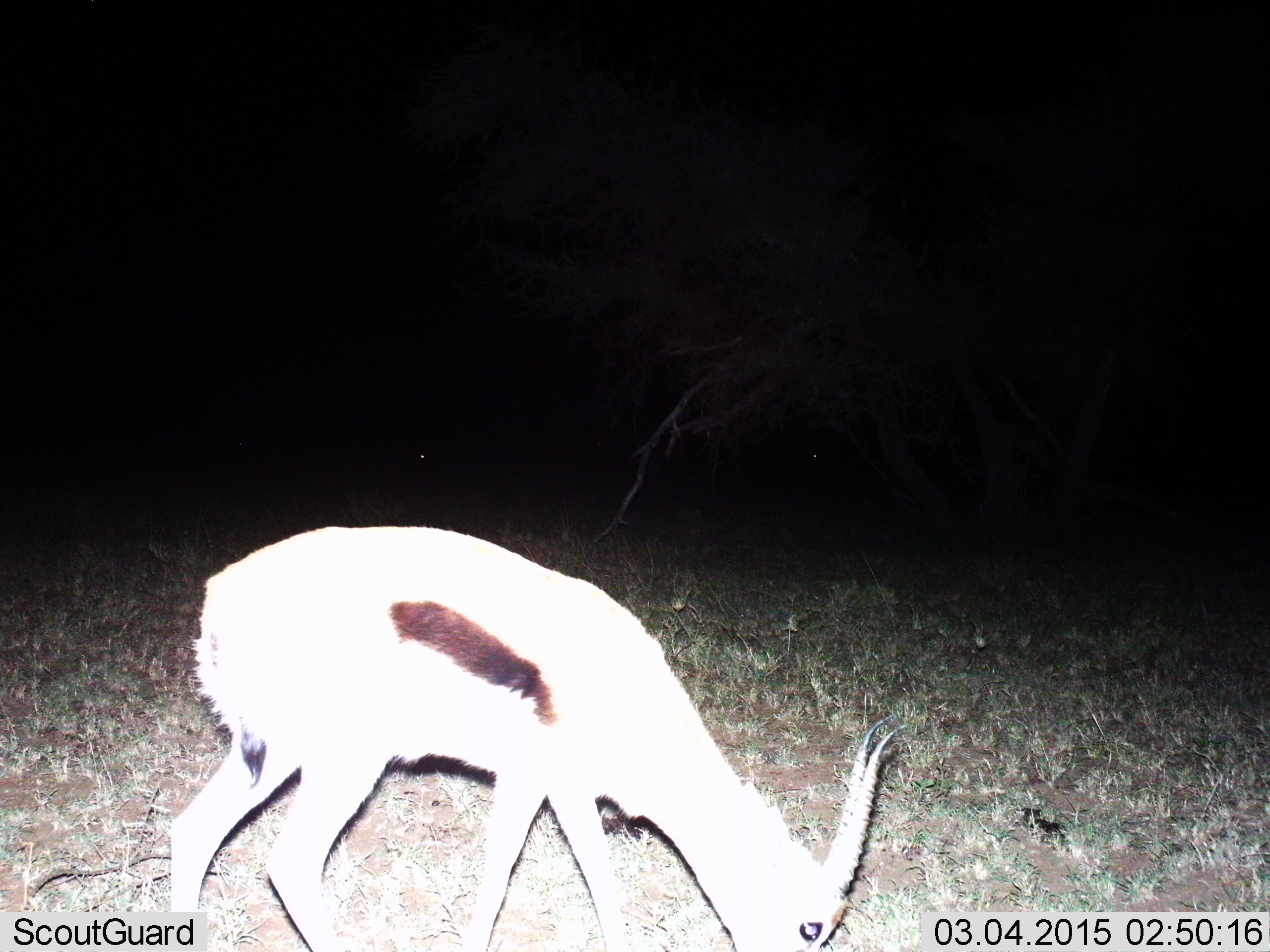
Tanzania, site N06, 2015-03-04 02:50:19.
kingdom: Animalia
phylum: Chordata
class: Mammalia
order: Artiodactyla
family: Bovidae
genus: Eudorcas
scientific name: Eudorcas thomsonii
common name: thomson's gazelle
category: gazellethomsons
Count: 1.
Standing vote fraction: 0%.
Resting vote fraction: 0%.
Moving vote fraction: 0%.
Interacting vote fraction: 0%.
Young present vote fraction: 0%.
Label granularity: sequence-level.